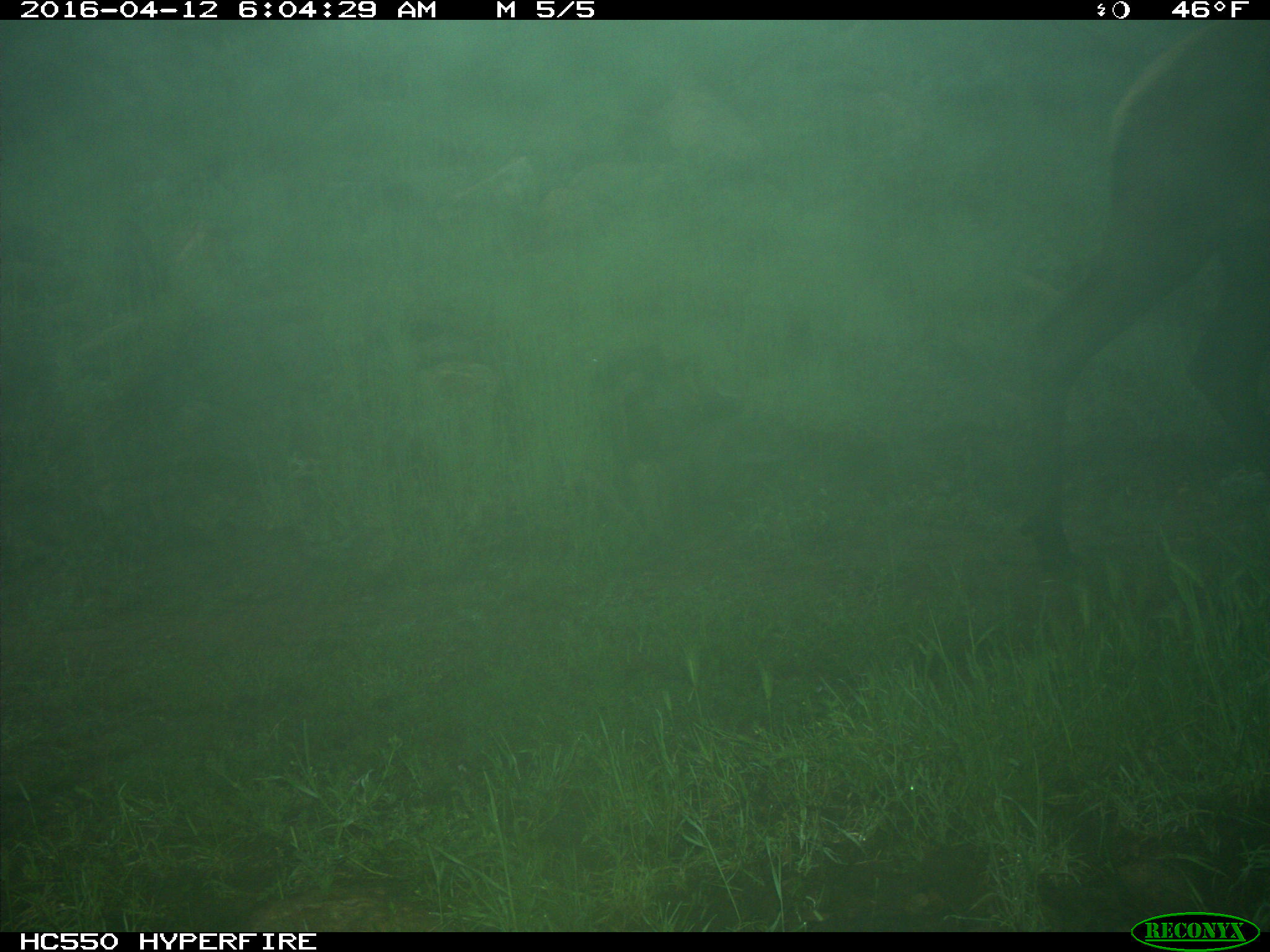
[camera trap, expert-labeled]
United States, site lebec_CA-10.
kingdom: Animalia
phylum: Chordata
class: Mammalia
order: Artiodactyla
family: Cervidae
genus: Cervus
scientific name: Cervus canadensis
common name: elk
Cervus canadensis (elk).